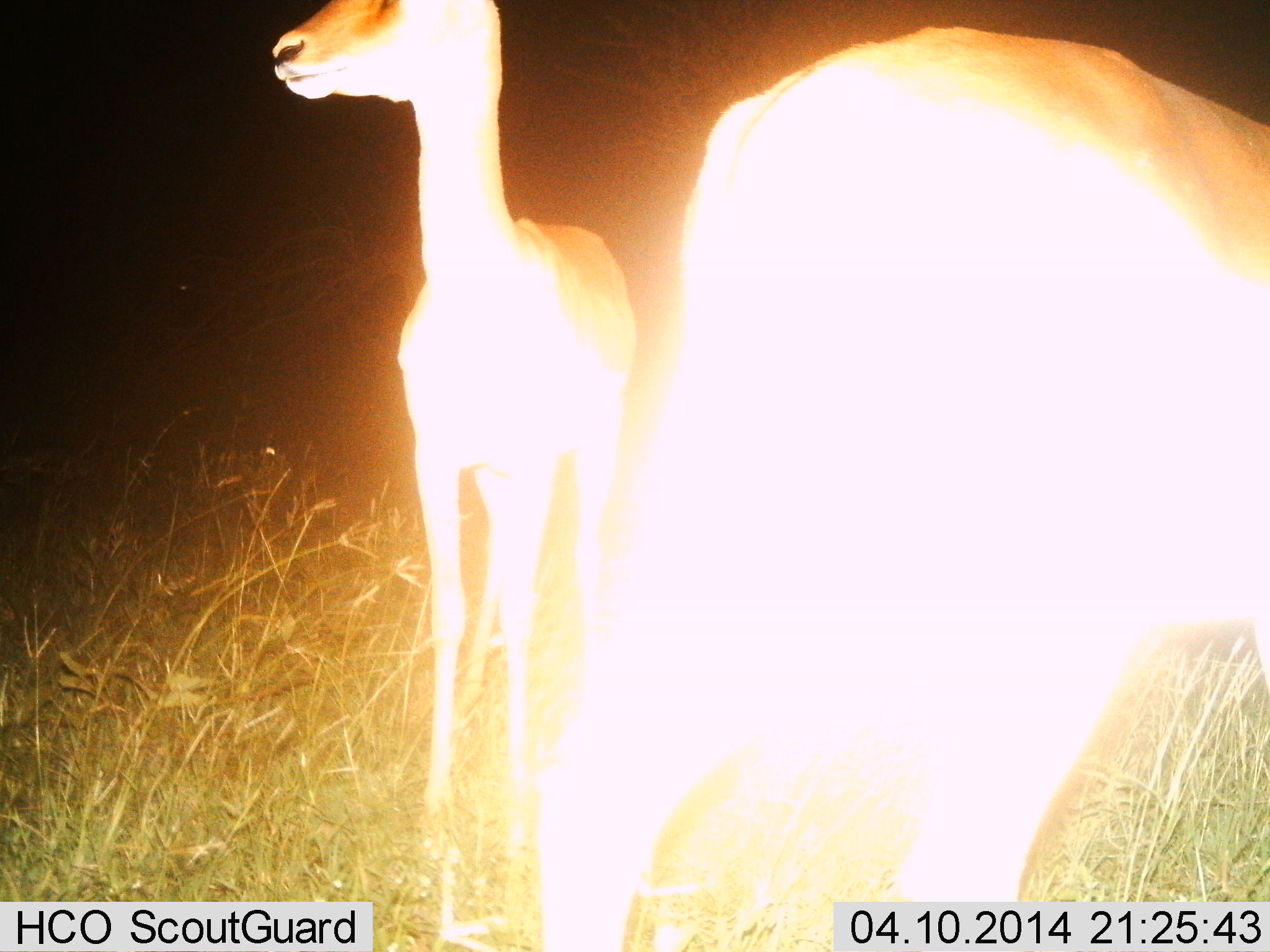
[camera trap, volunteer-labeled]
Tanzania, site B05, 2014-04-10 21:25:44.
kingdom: Animalia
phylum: Chordata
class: Mammalia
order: Artiodactyla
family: Bovidae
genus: Redunca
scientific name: Redunca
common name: reedbuck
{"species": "reedbuck (Redunca)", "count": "2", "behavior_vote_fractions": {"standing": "100%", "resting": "0%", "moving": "0%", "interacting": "0%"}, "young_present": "12%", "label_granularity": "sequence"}